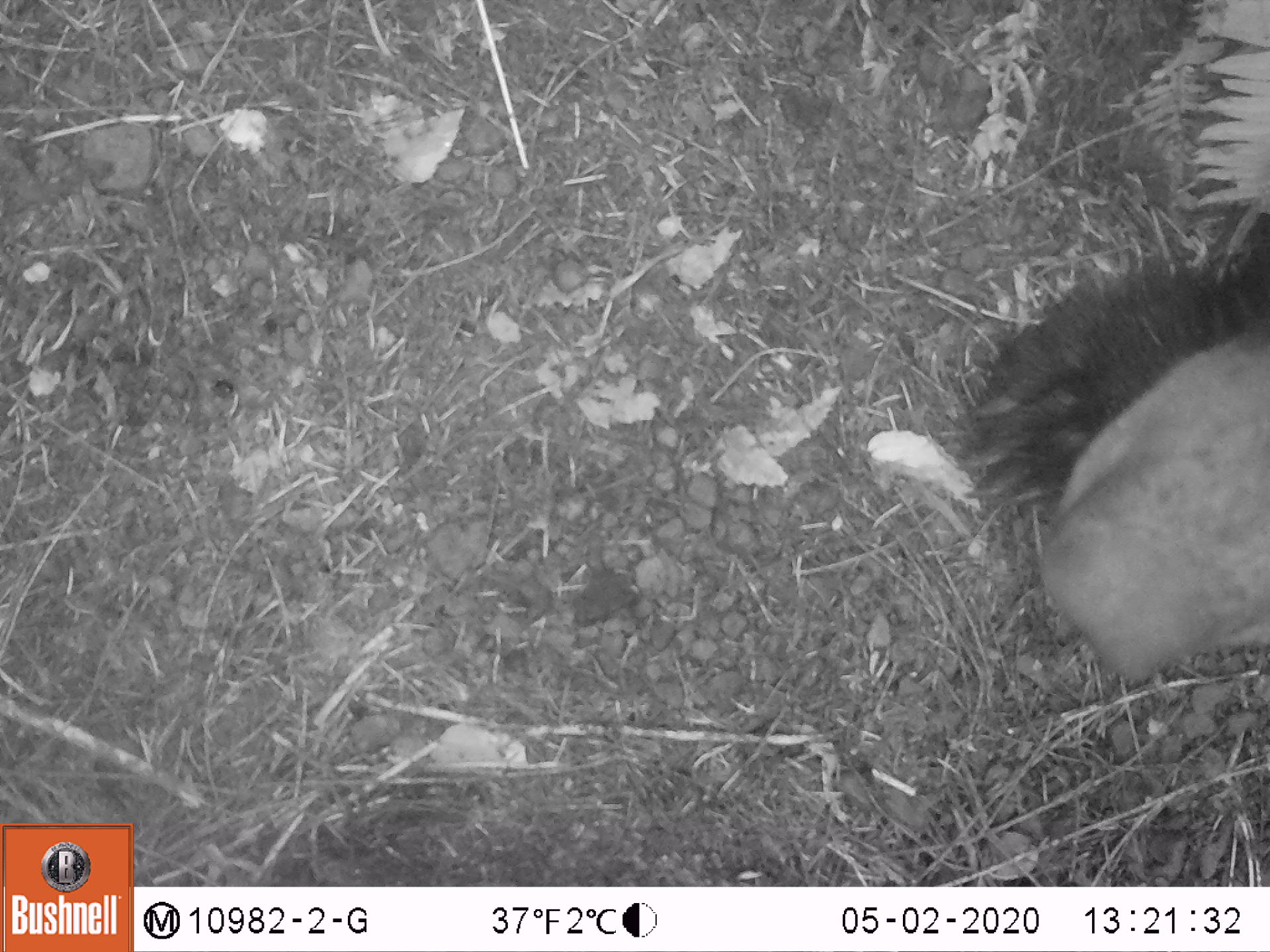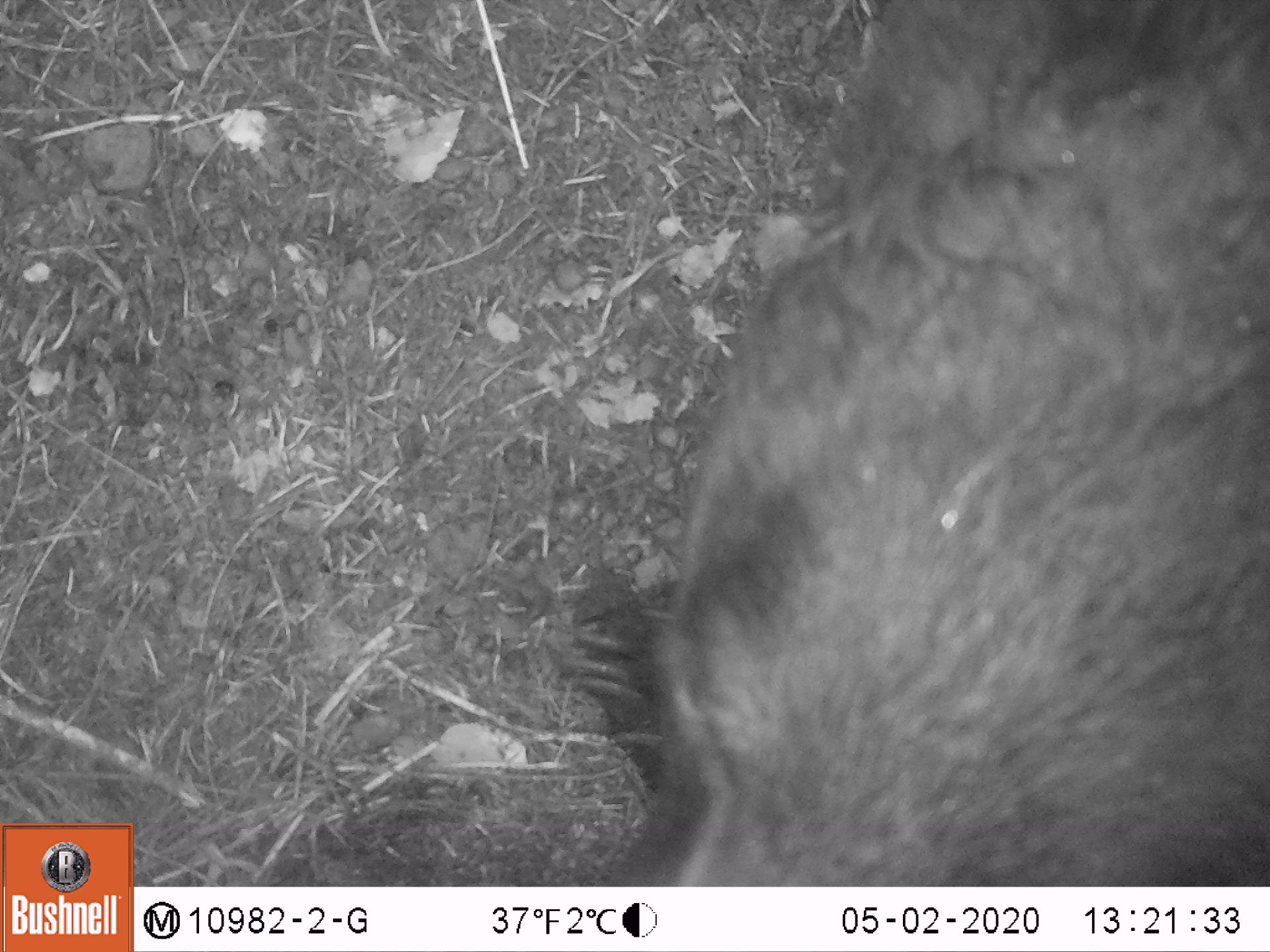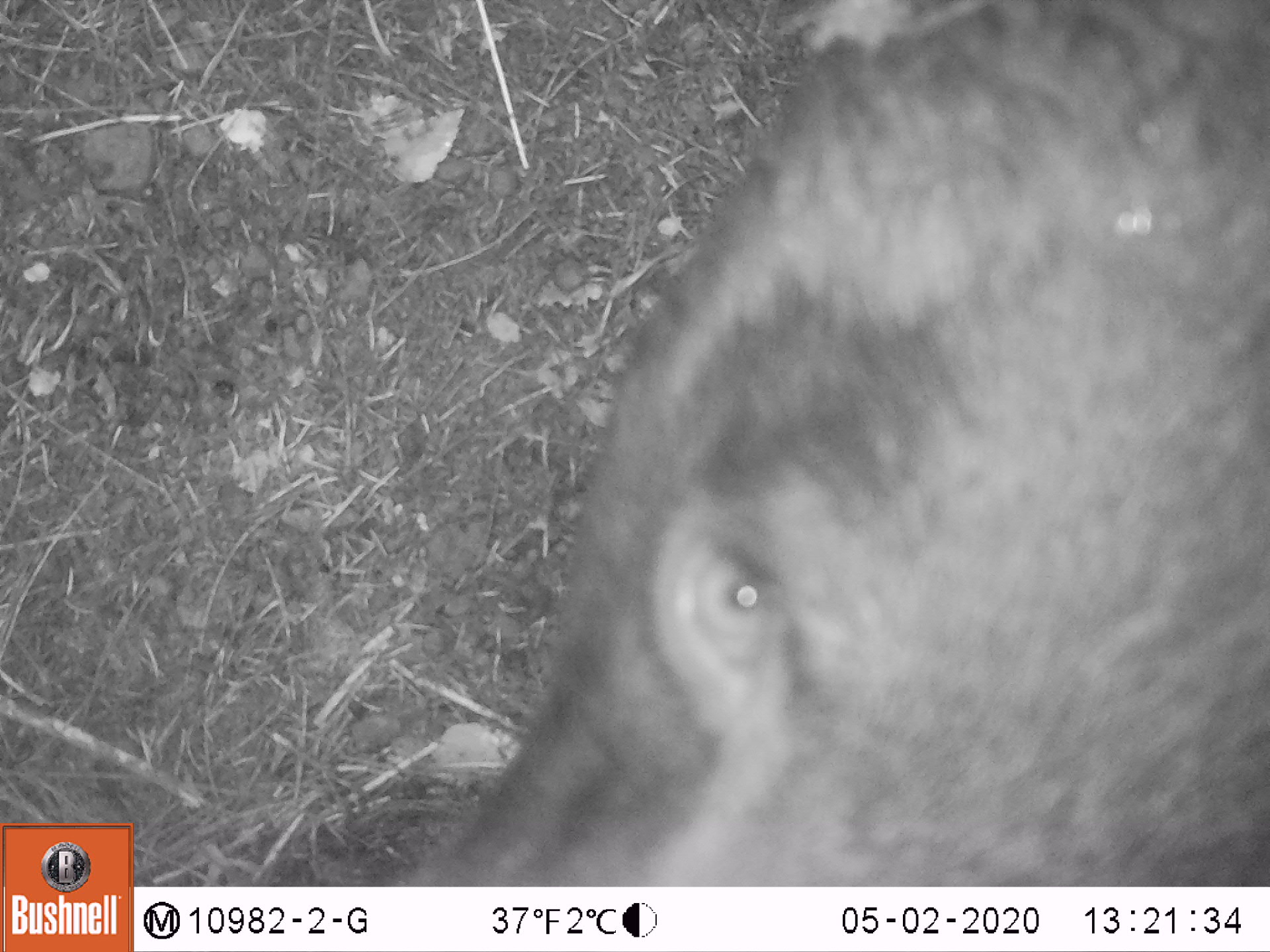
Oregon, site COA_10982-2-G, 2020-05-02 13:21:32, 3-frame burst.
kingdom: Animalia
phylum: Chordata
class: Mammalia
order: Carnivora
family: Ursidae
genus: Ursus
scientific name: Ursus americanus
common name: american black bear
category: black bear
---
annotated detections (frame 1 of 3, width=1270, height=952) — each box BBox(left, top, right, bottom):
black bear: BBox(947, 246, 1266, 684)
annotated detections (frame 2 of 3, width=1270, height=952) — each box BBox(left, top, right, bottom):
black bear: BBox(583, 4, 1267, 871)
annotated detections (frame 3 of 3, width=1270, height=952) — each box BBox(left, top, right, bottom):
black bear: BBox(421, 1, 1267, 884)